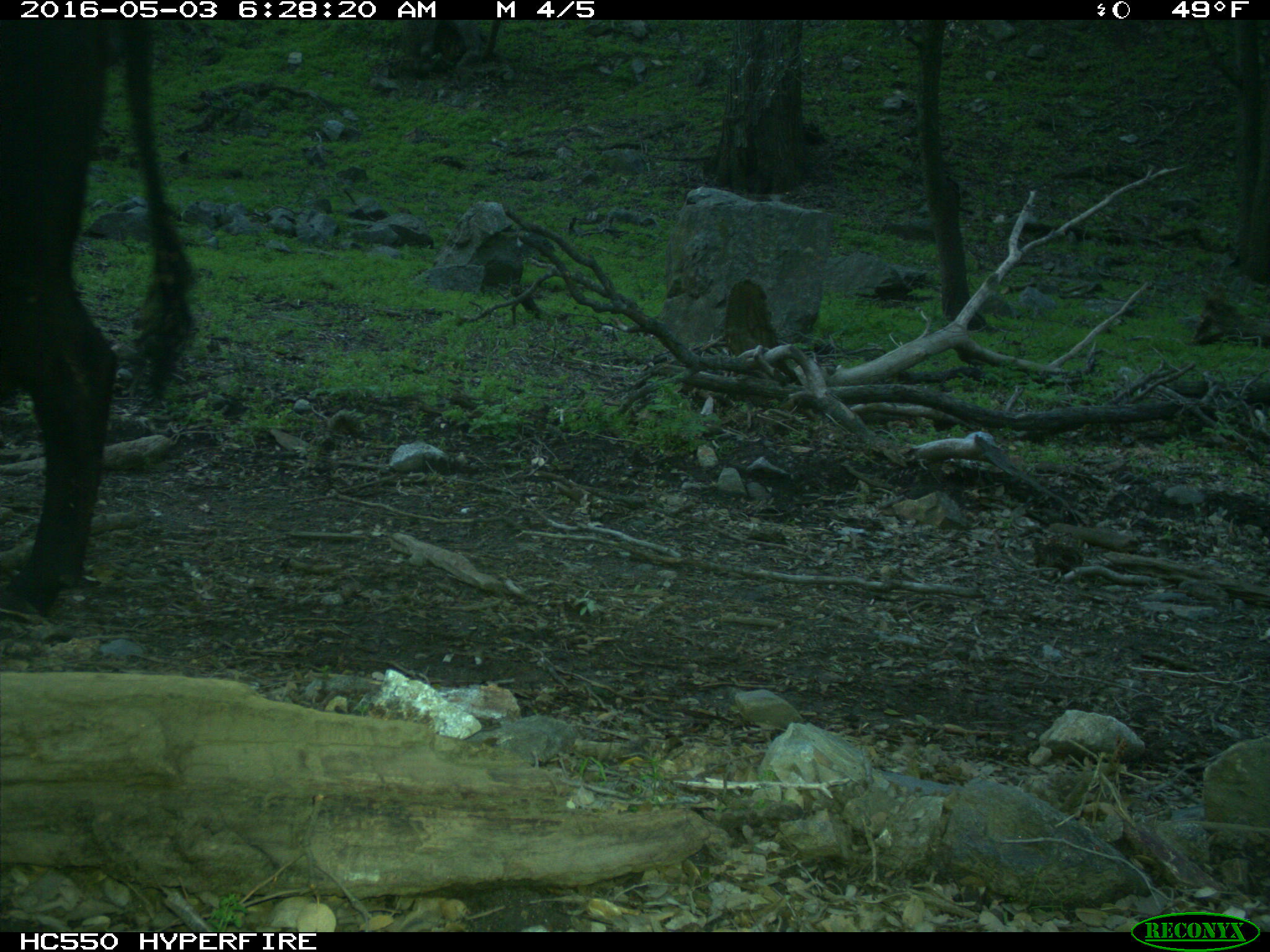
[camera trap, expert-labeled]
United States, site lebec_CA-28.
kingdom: Animalia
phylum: Chordata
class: Mammalia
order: Artiodactyla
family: Bovidae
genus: Bos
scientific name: Bos taurus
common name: domestic cow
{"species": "Bos taurus (domestic cow)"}